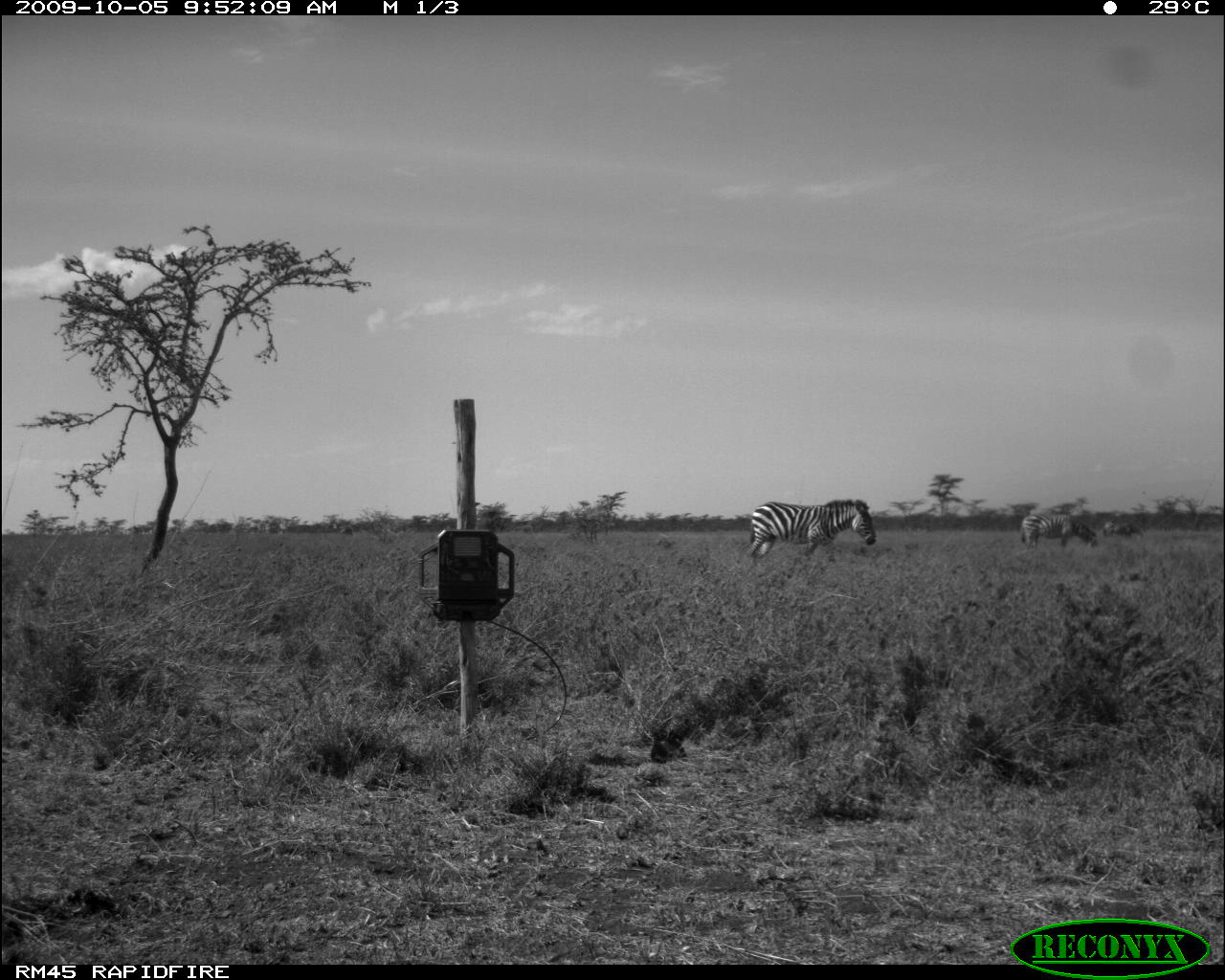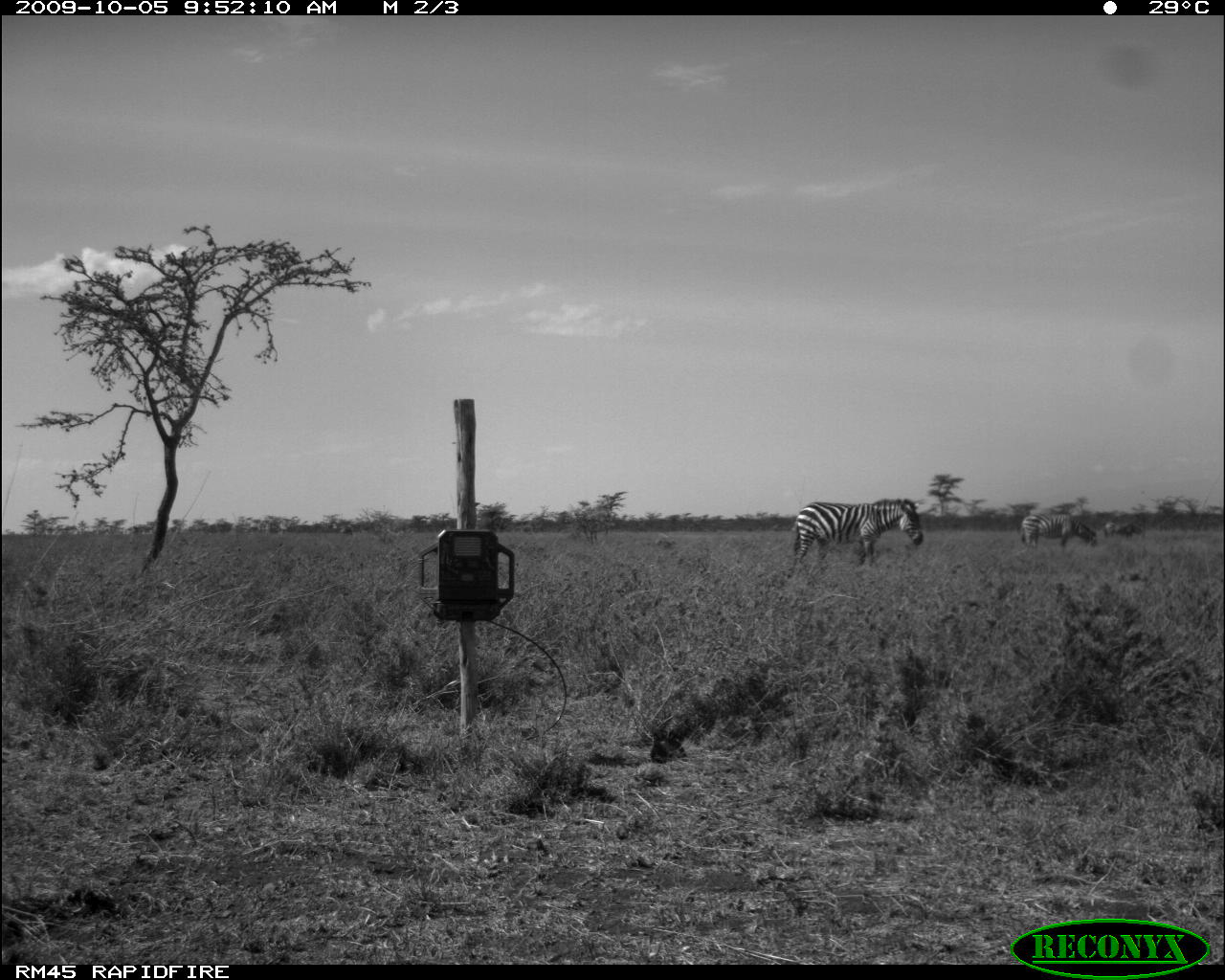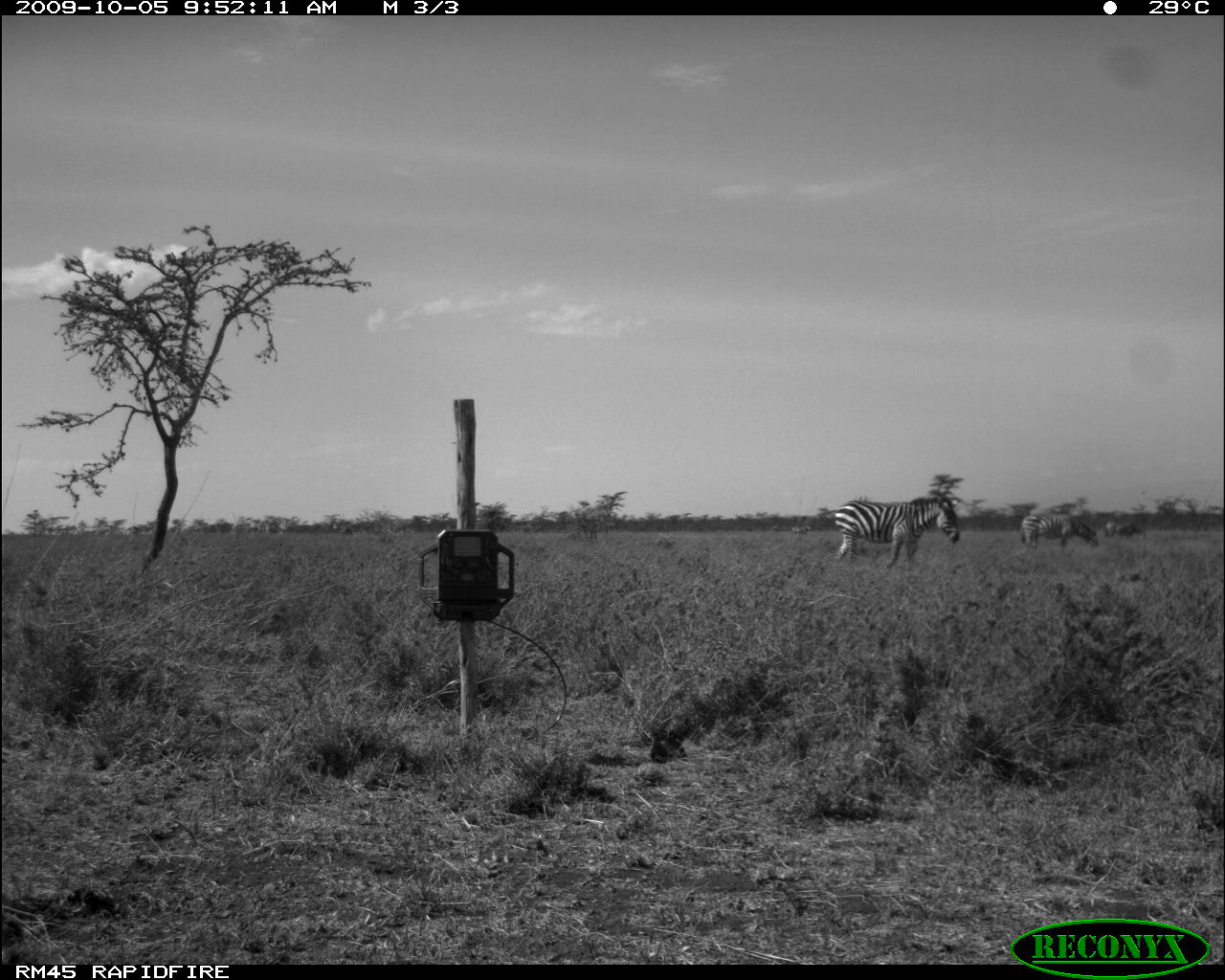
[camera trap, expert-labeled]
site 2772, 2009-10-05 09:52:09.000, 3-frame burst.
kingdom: Animalia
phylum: Chordata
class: Mammalia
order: Perissodactyla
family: Equidae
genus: Equus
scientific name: Equus quagga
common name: plains zebra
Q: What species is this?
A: Equus quagga (plains zebra).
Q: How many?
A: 3.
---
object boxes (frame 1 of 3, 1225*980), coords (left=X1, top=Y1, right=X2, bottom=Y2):
equus quagga: (left=747, top=499, right=876, bottom=564); (left=1020, top=512, right=1098, bottom=553); (left=1103, top=521, right=1143, bottom=539)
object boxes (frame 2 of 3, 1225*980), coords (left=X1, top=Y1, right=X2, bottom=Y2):
equus quagga: (left=793, top=498, right=923, bottom=569); (left=1020, top=511, right=1098, bottom=551); (left=1104, top=519, right=1143, bottom=540)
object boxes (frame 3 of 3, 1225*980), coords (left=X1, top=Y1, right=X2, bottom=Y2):
equus quagga: (left=833, top=495, right=960, bottom=568); (left=1021, top=510, right=1097, bottom=551); (left=1103, top=518, right=1145, bottom=542)